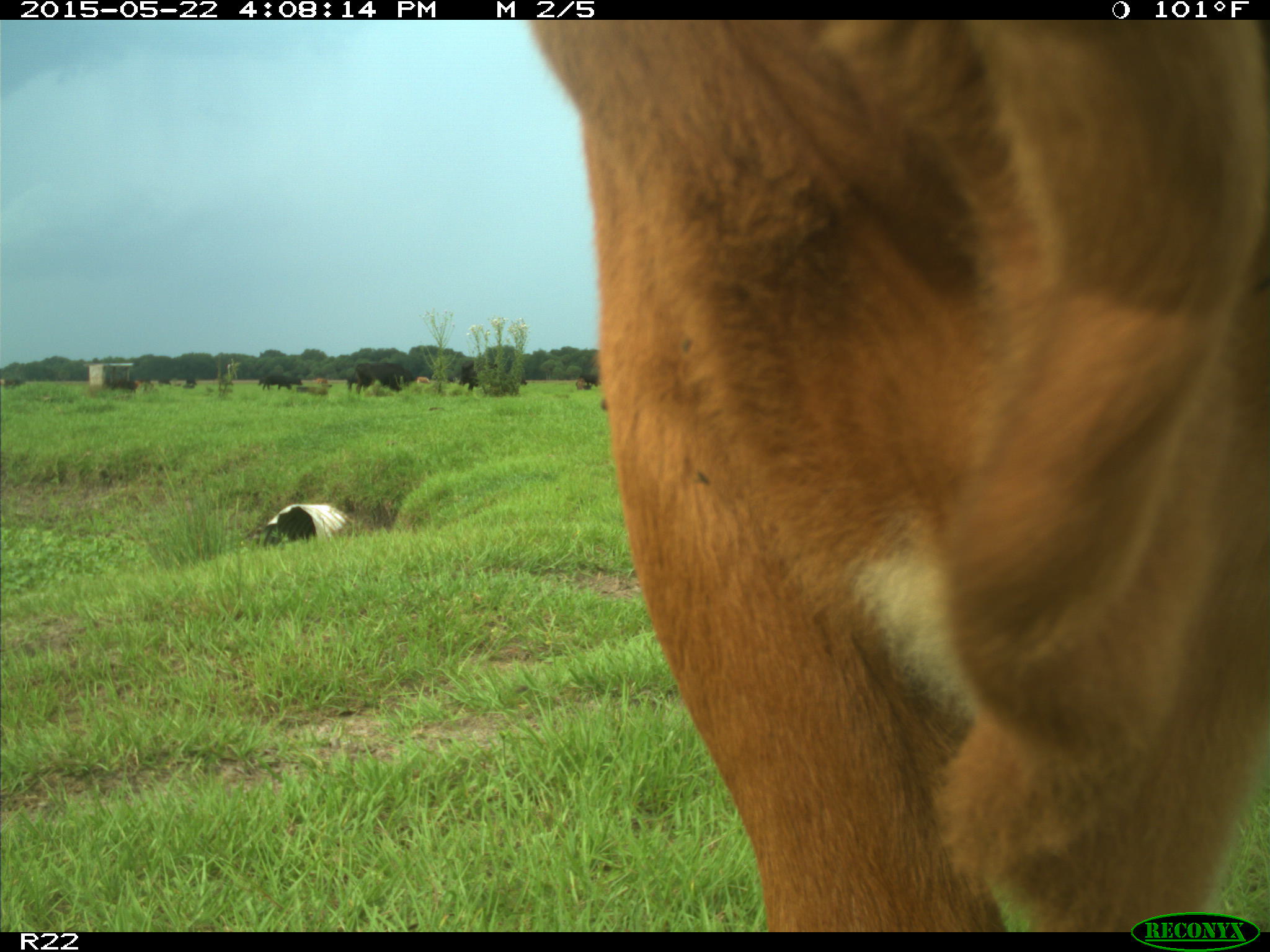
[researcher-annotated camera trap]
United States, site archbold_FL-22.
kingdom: Animalia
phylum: Chordata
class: Mammalia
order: Artiodactyla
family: Bovidae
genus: Bos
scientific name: Bos taurus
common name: domestic cow